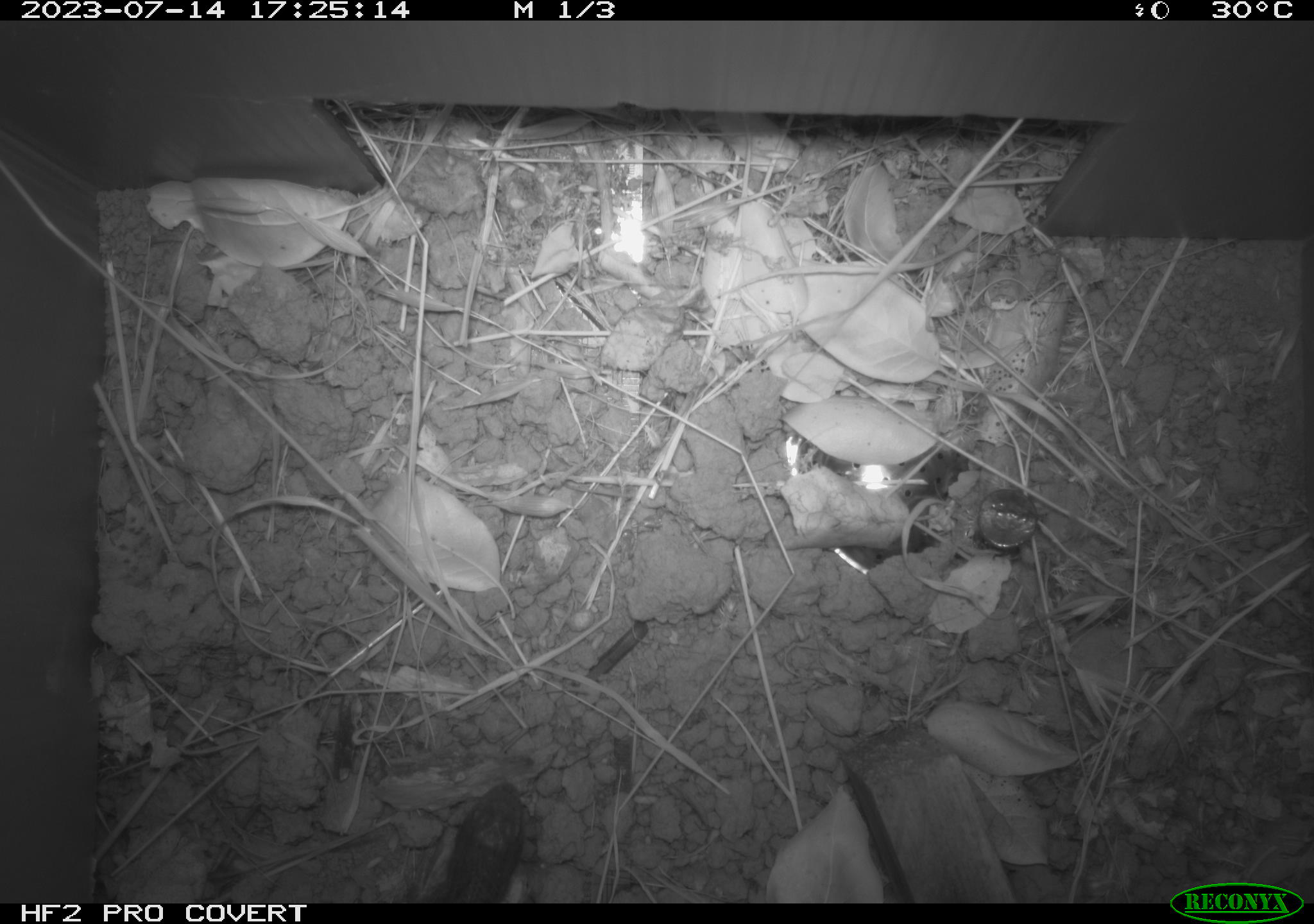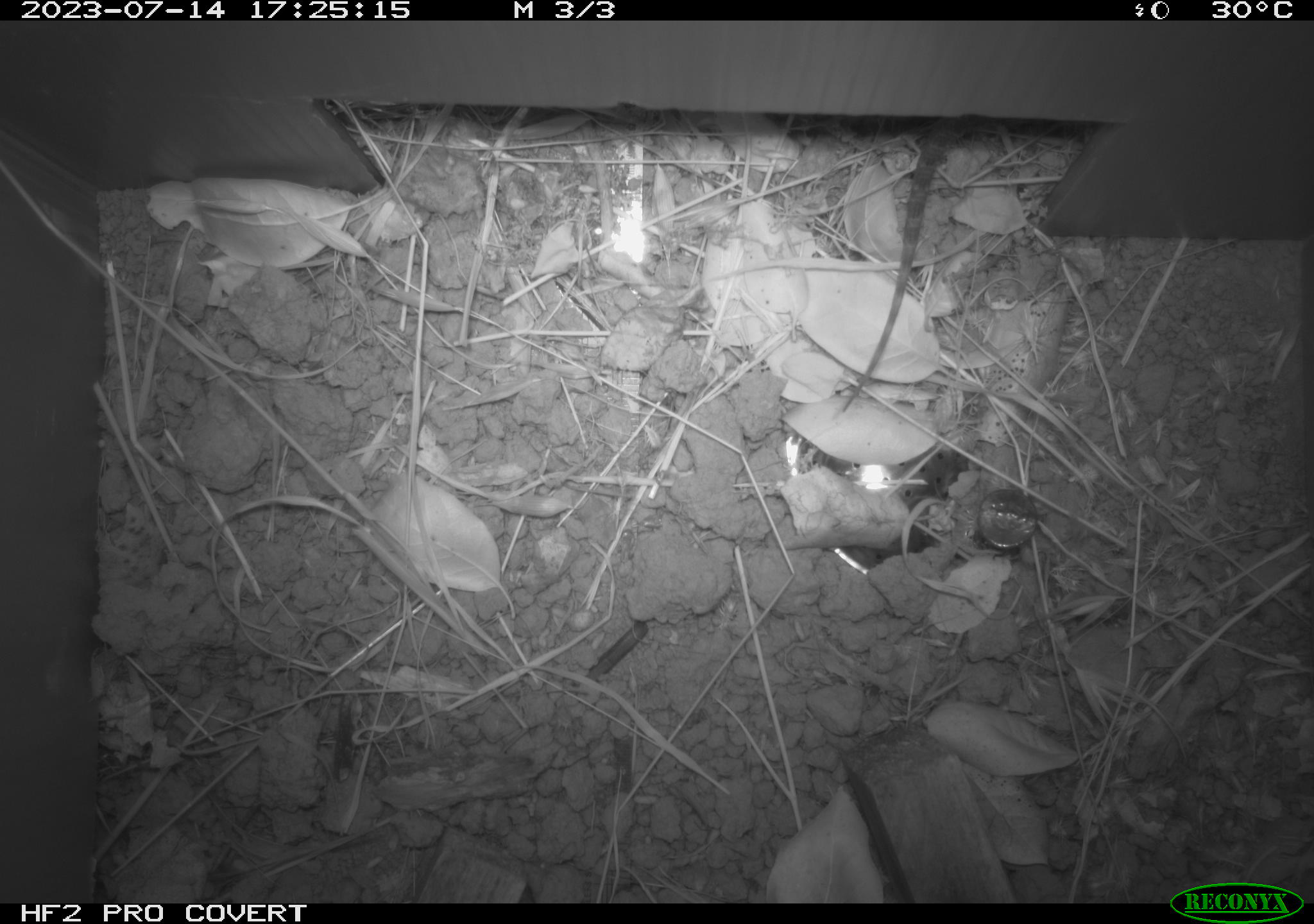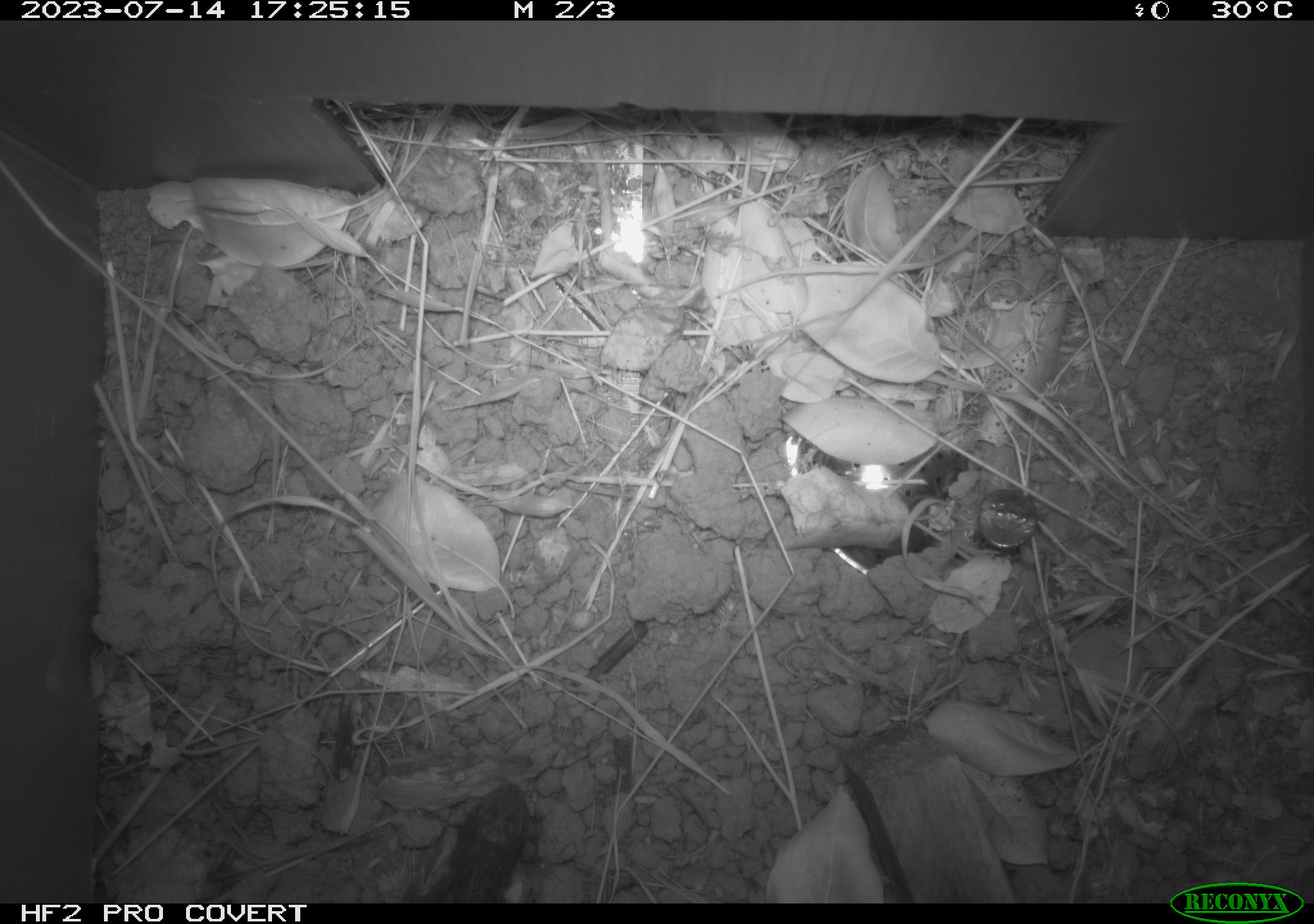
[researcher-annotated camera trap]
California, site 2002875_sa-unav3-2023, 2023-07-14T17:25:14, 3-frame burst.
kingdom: Animalia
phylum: Chordata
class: Reptilia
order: Squamata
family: Phrynosomatidae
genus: Sceloporus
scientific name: Sceloporus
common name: spiny lizards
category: sceloporus species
Sceloporus species (spiny lizards) (Sceloporus).